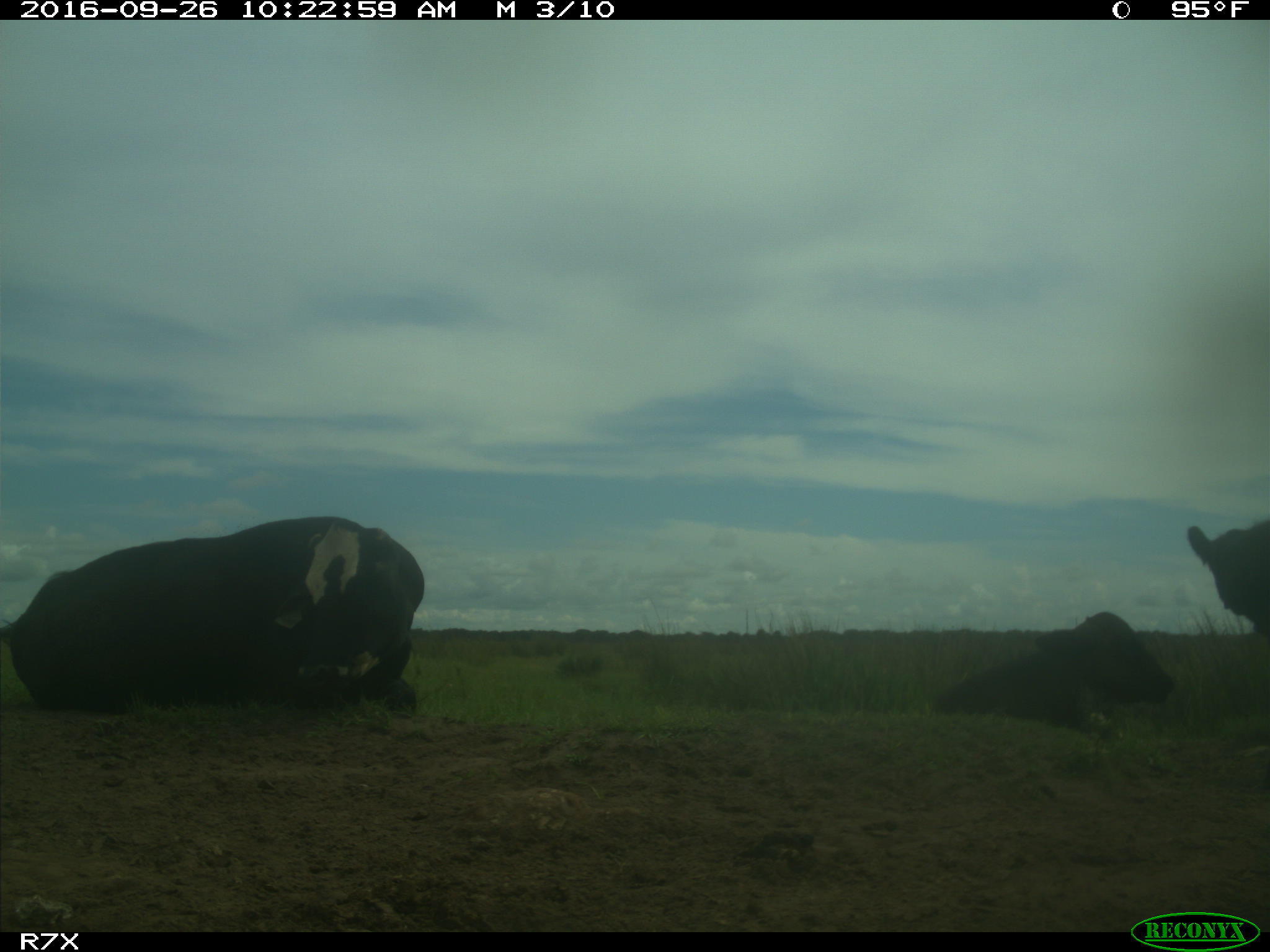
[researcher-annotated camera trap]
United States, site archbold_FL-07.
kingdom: Animalia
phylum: Chordata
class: Mammalia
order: Artiodactyla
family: Bovidae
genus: Bos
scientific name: Bos taurus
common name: domestic cow